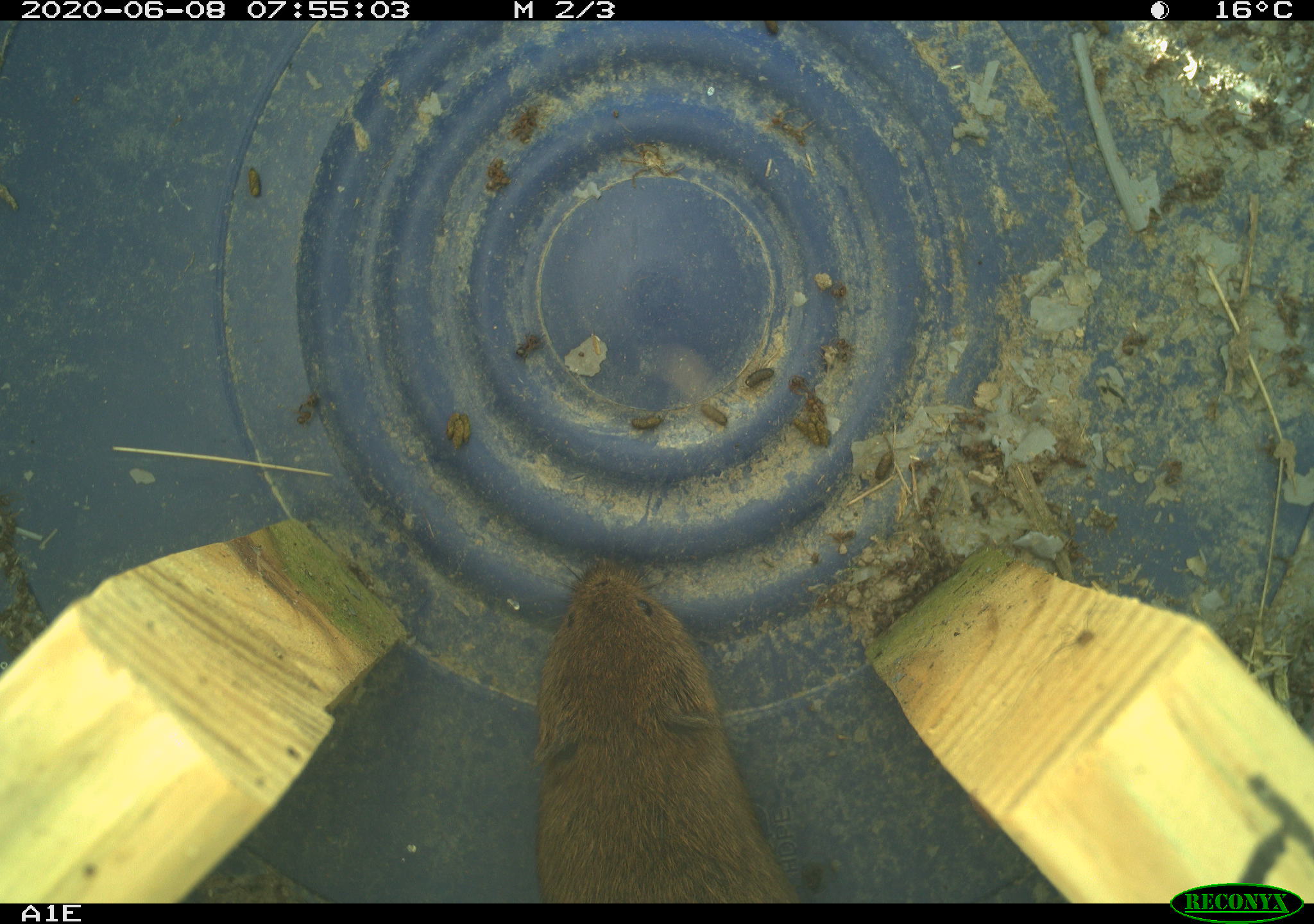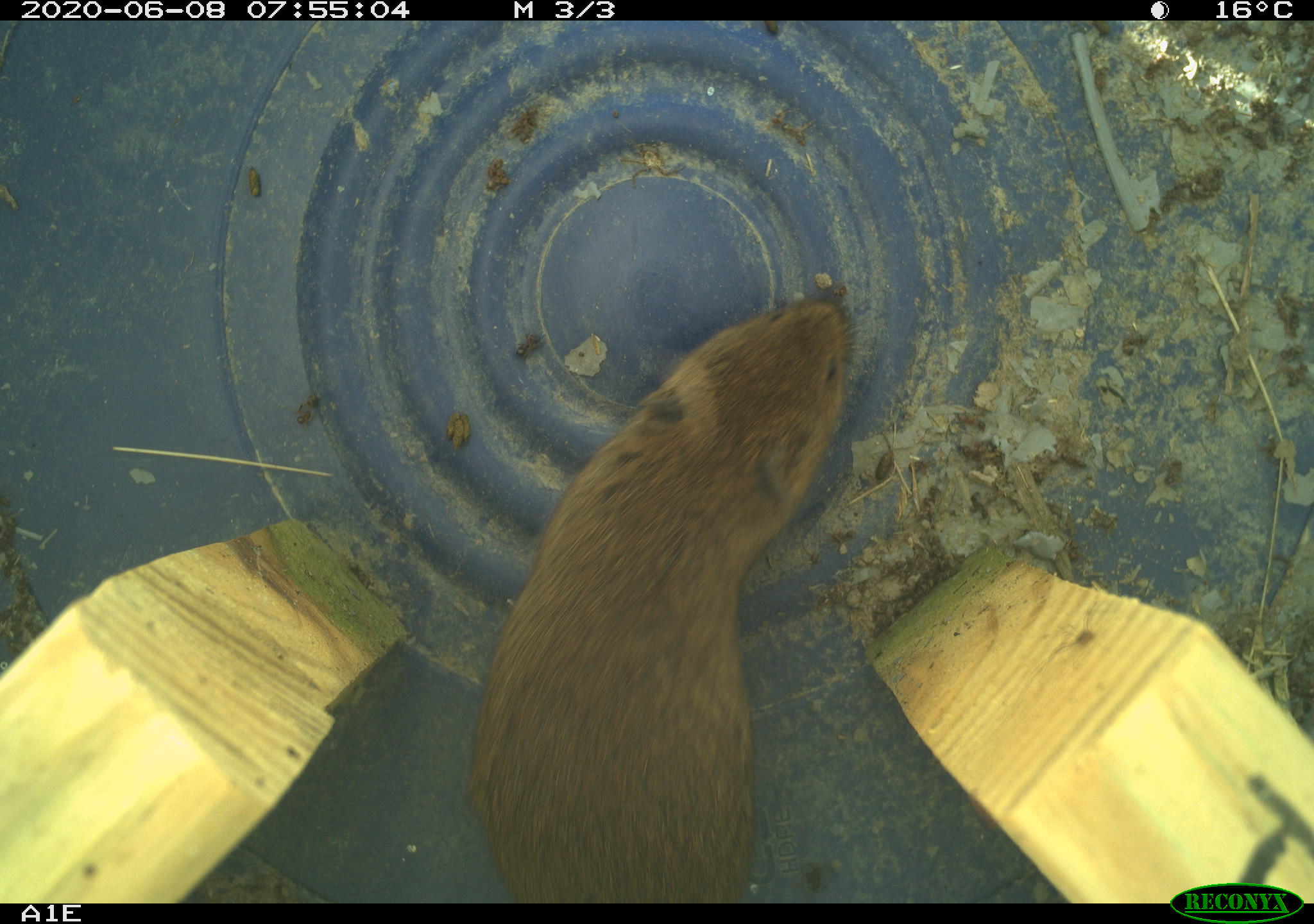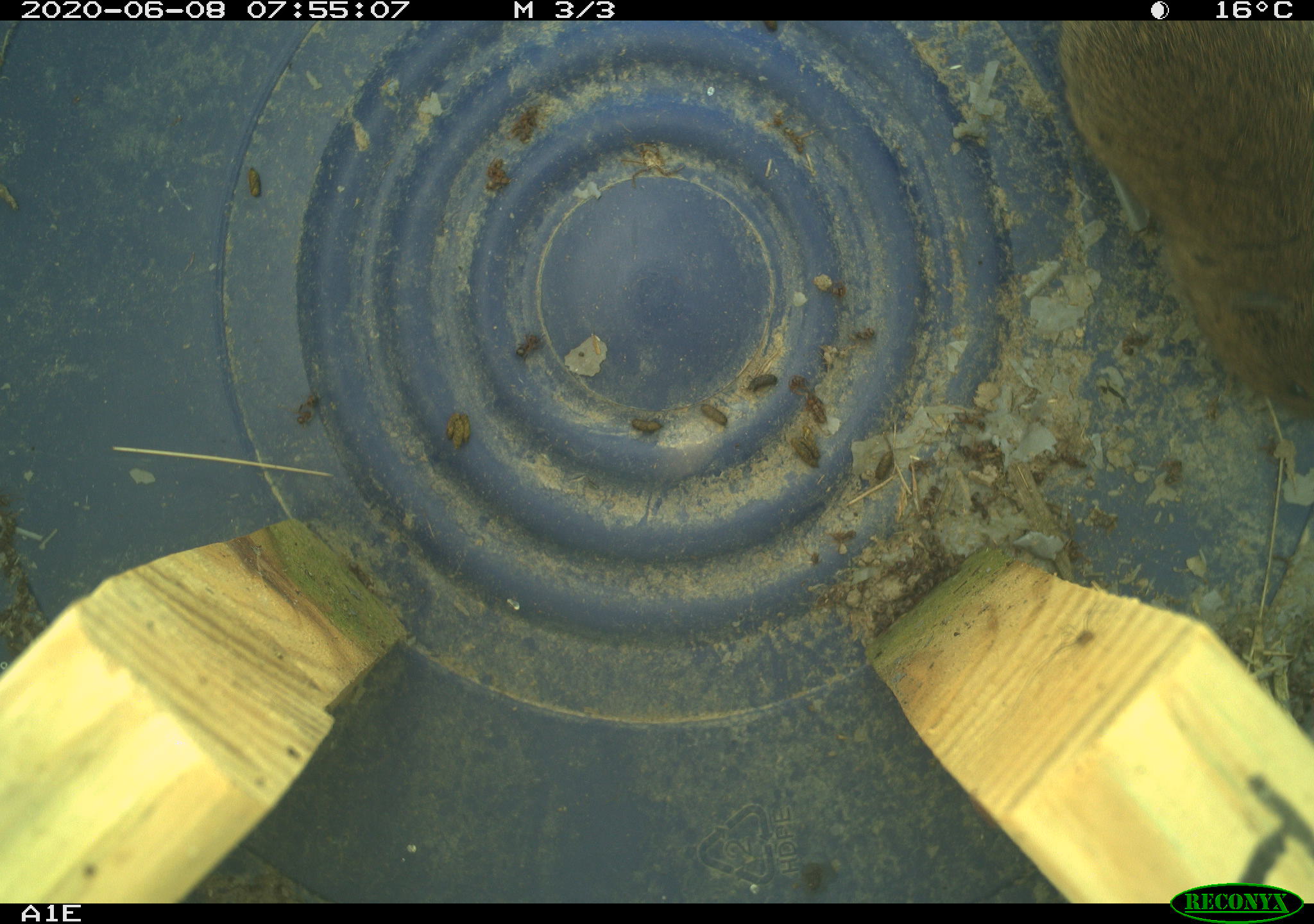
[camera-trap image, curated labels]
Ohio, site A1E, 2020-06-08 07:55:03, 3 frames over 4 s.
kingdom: Animalia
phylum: Chordata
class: Mammalia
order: Rodentia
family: Cricetidae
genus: Microtus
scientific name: Microtus pennsylvanicus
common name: meadow vole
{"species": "meadow vole (Microtus pennsylvanicus)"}